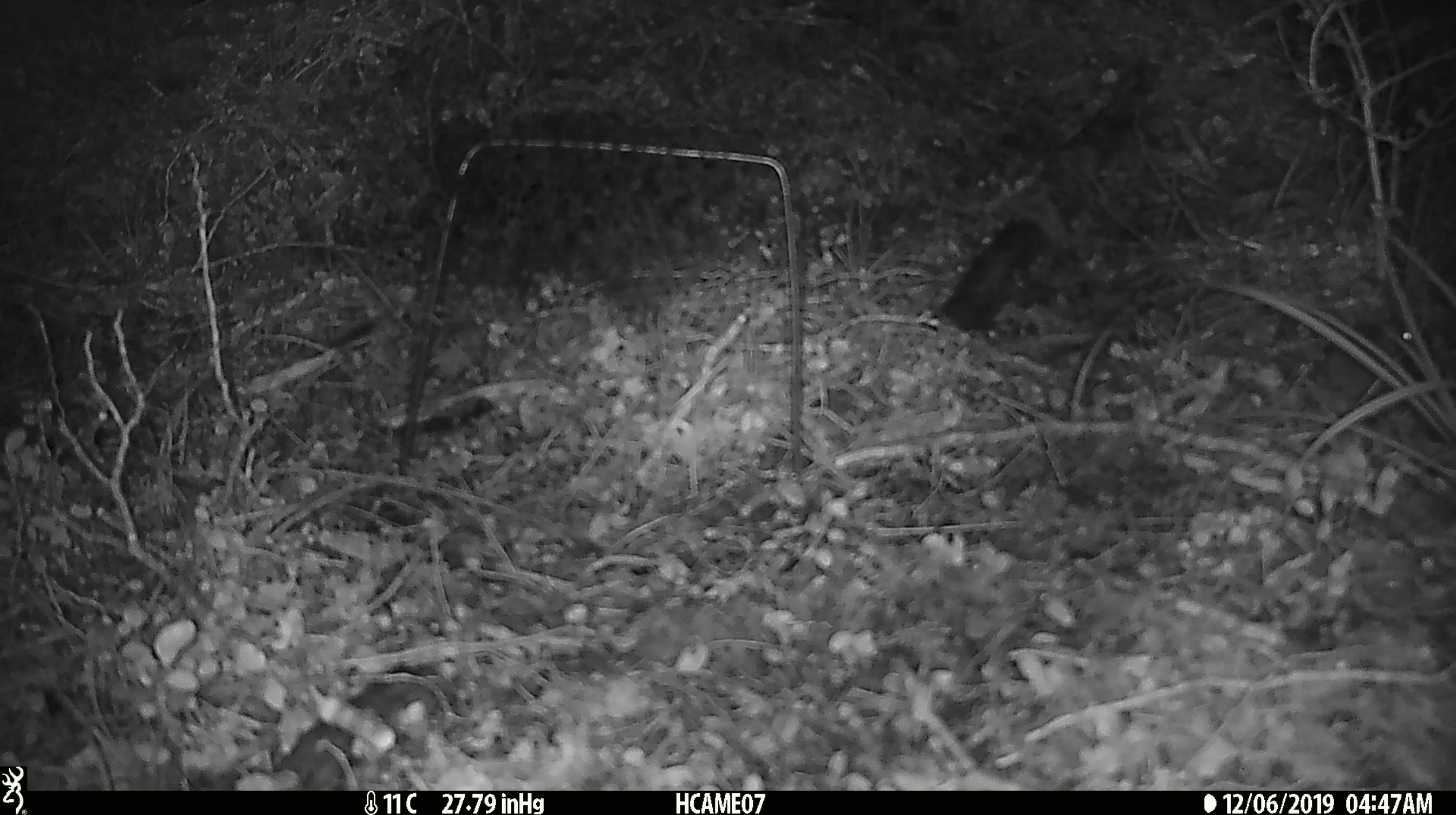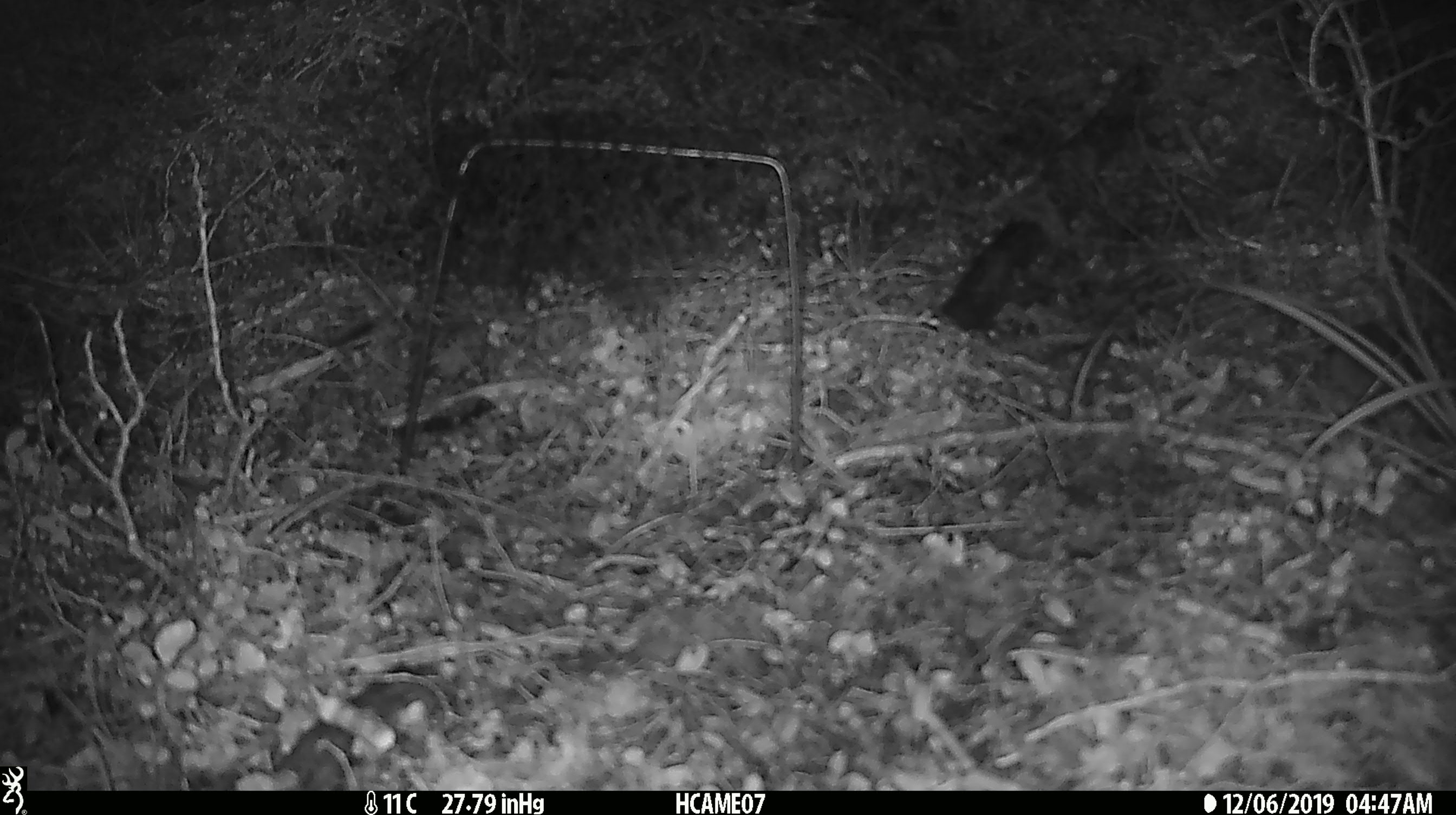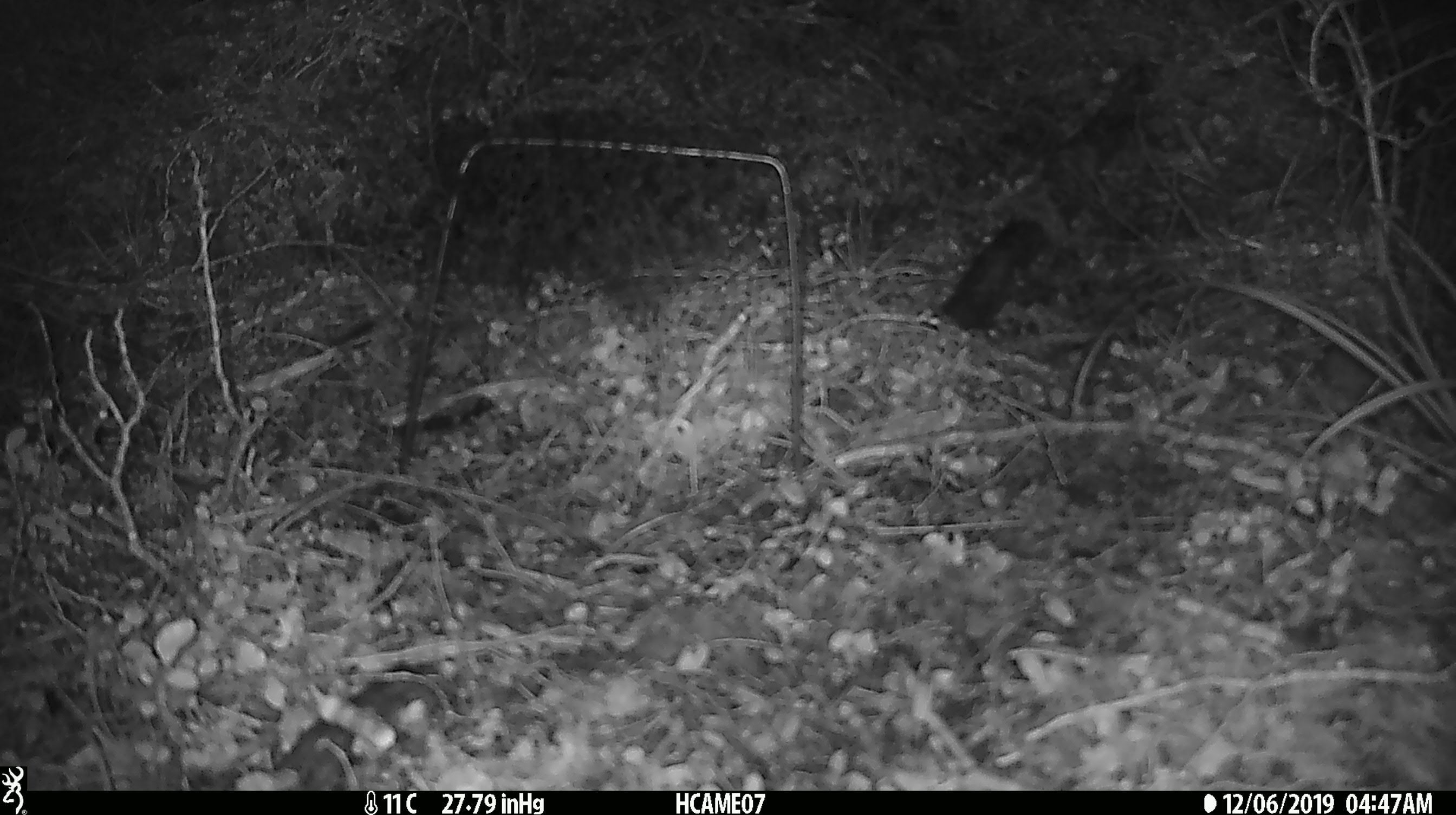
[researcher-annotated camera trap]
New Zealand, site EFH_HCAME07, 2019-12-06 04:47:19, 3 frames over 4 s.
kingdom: Animalia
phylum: Chordata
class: Mammalia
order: Rodentia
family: Muridae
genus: Mus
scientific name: Mus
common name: mouse